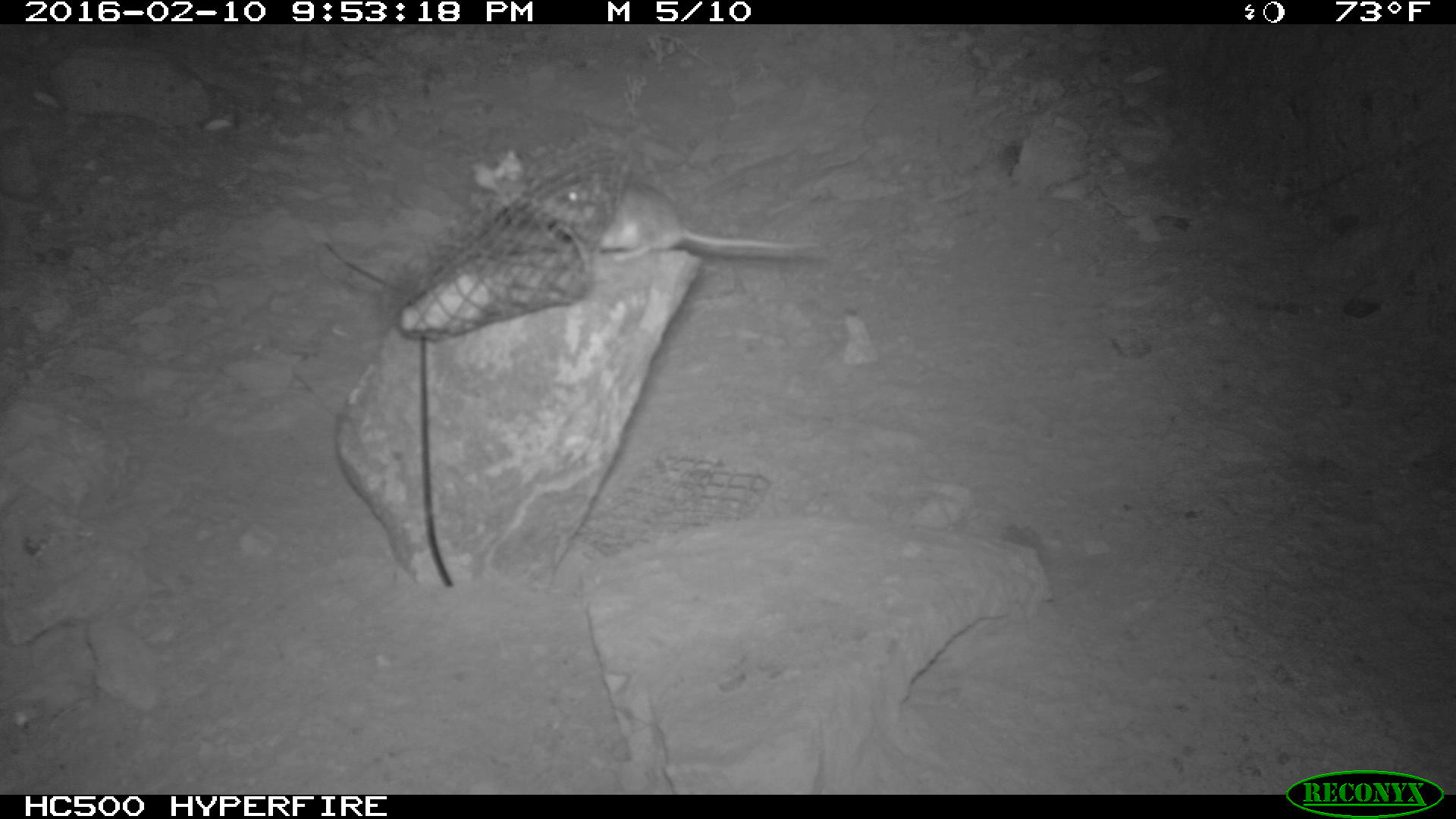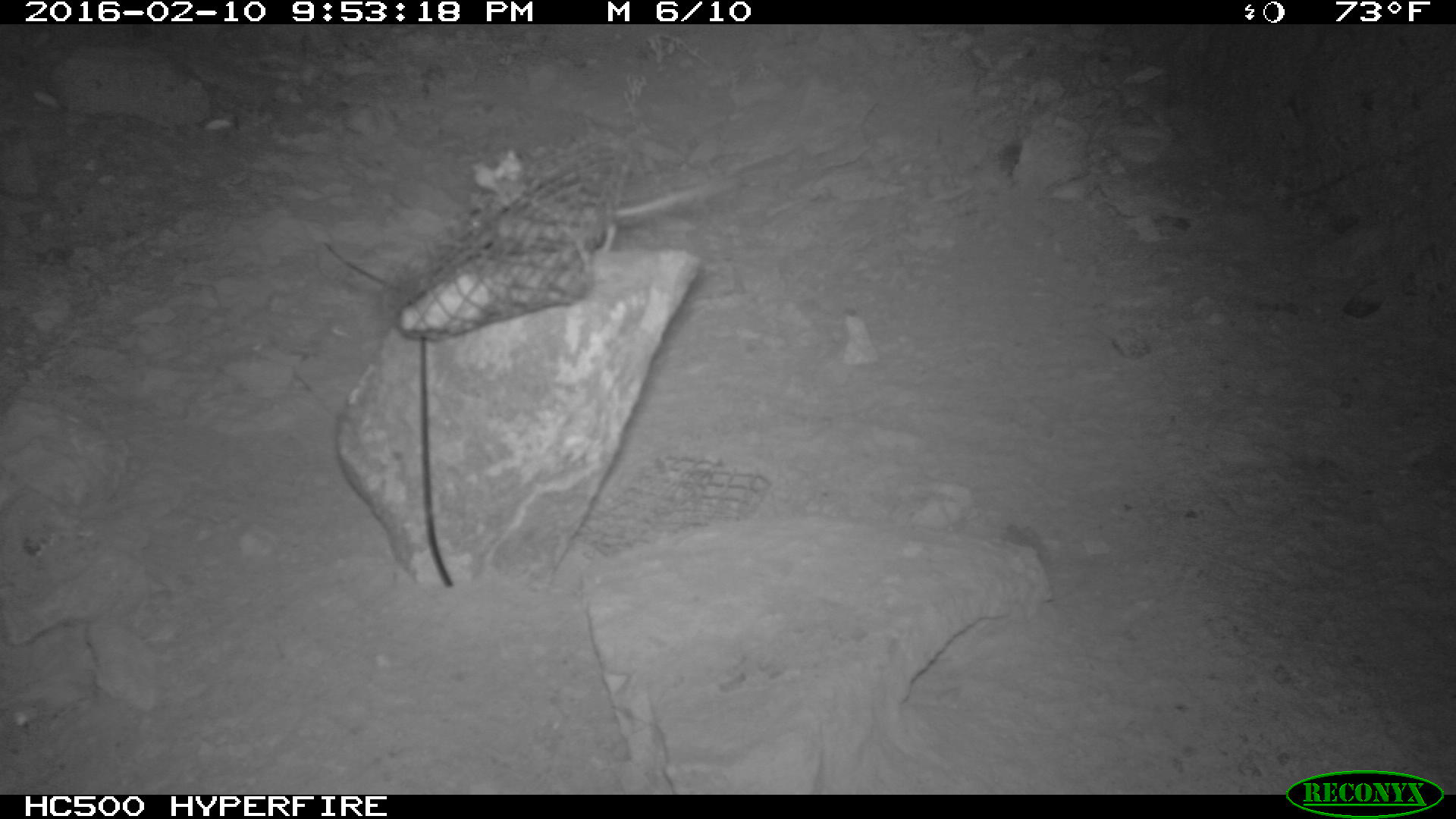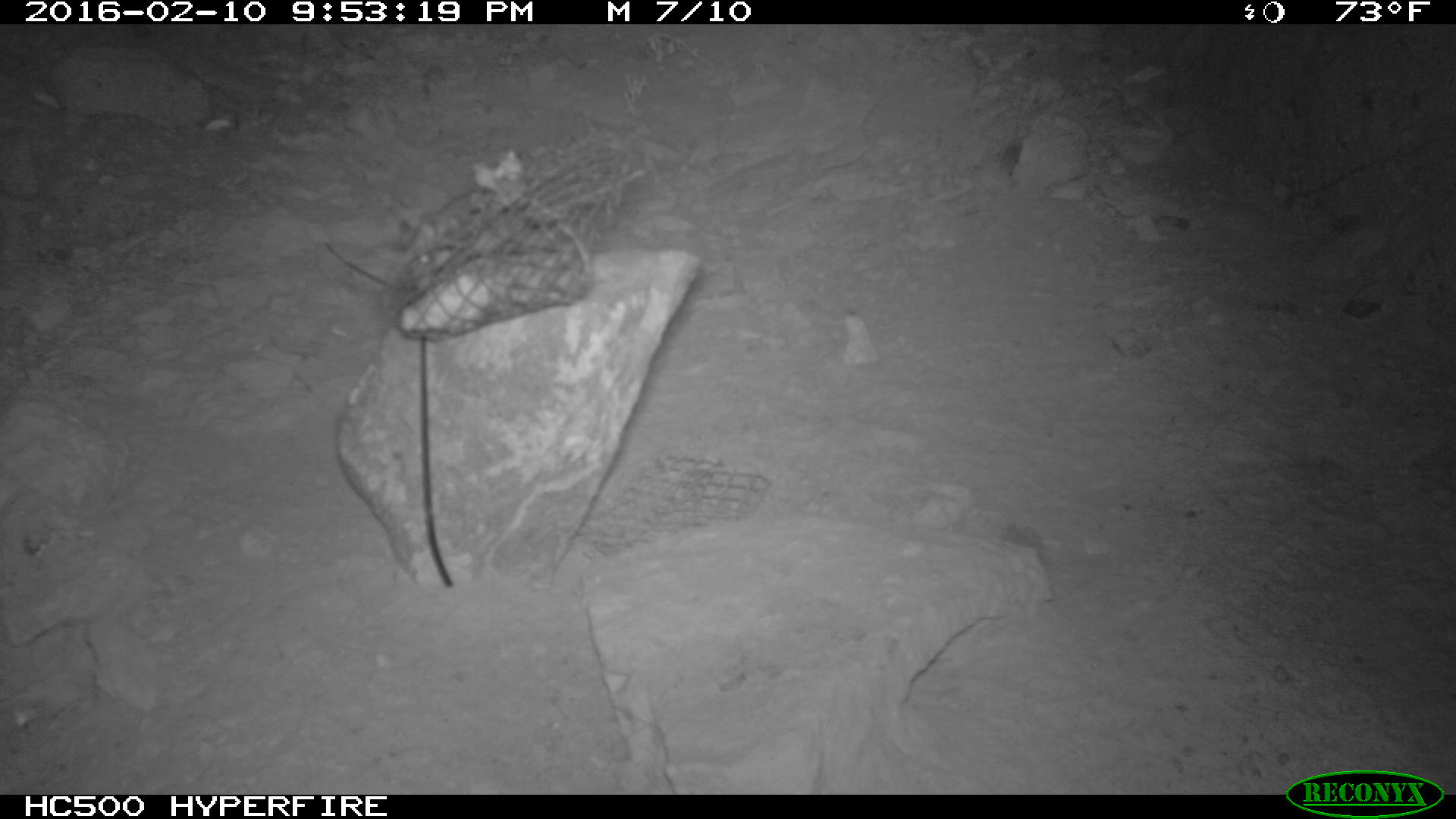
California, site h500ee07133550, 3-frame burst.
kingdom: Animalia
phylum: Chordata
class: Mammalia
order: Rodentia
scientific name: Rodentia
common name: rodent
Rodent (Rodentia).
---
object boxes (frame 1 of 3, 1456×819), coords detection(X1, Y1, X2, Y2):
rodent: detection(541, 174, 816, 254)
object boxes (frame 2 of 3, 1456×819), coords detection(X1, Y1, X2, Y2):
rodent: detection(469, 174, 744, 254)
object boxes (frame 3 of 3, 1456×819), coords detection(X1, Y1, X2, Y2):
rodent: detection(397, 168, 646, 278)